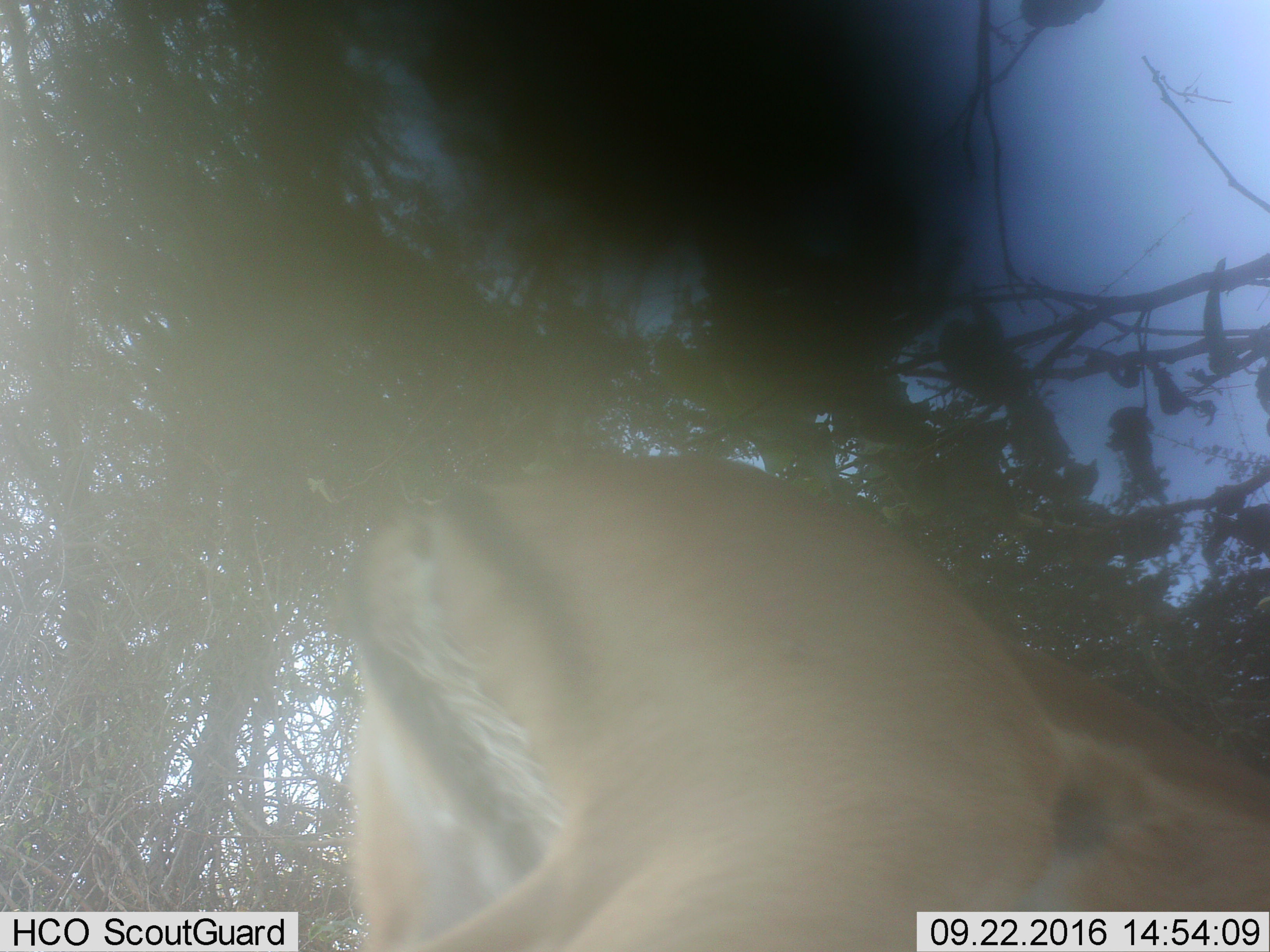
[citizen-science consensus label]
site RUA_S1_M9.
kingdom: Animalia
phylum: Chordata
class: Mammalia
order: Artiodactyla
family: Bovidae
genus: Aepyceros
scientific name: Aepyceros melampus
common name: impala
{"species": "impala (Aepyceros melampus)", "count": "1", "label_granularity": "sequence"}